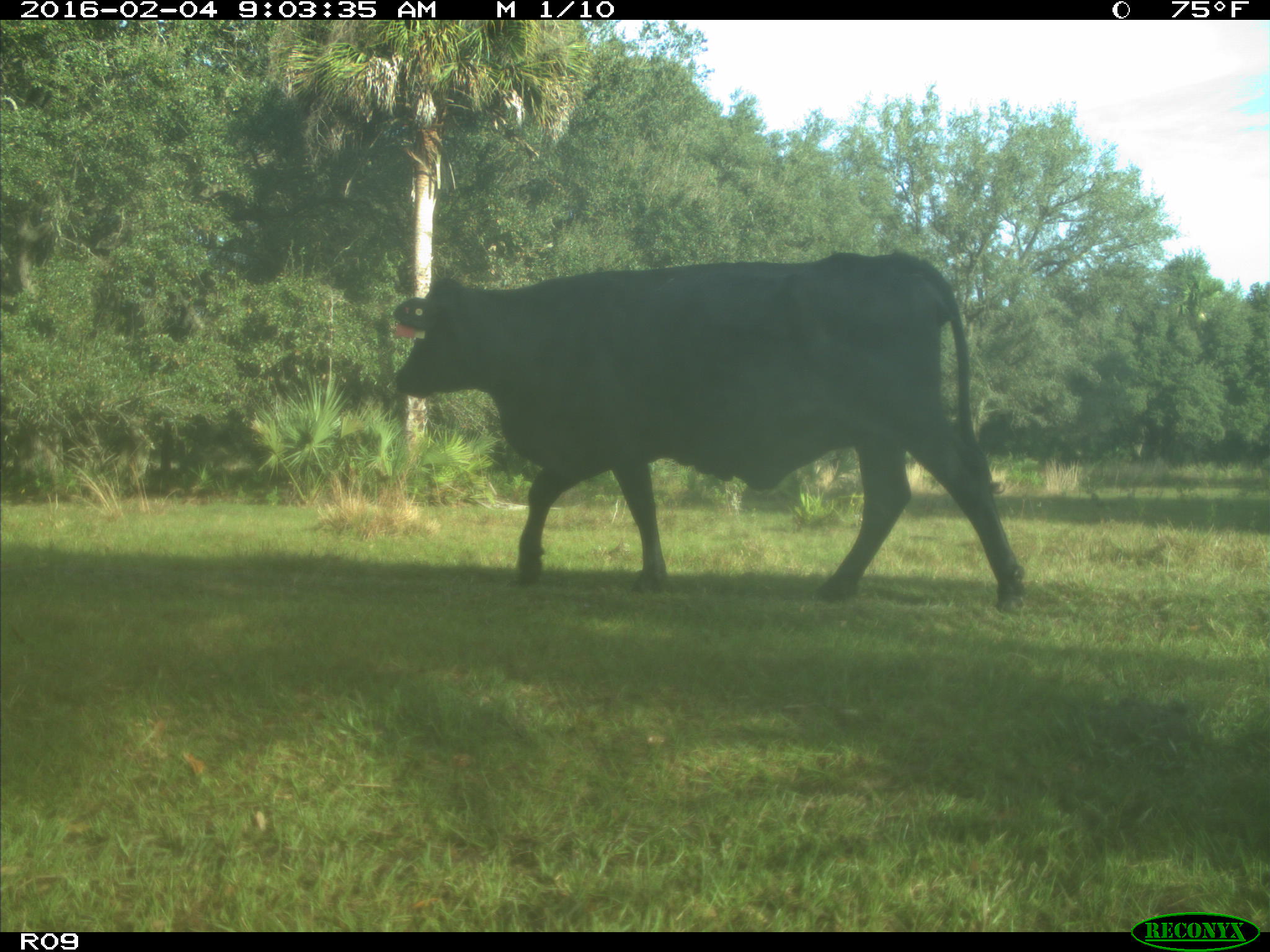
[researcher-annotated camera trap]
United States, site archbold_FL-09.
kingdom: Animalia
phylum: Chordata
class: Mammalia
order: Artiodactyla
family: Bovidae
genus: Bos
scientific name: Bos taurus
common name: domestic cow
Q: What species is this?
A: Bos taurus (domestic cow).